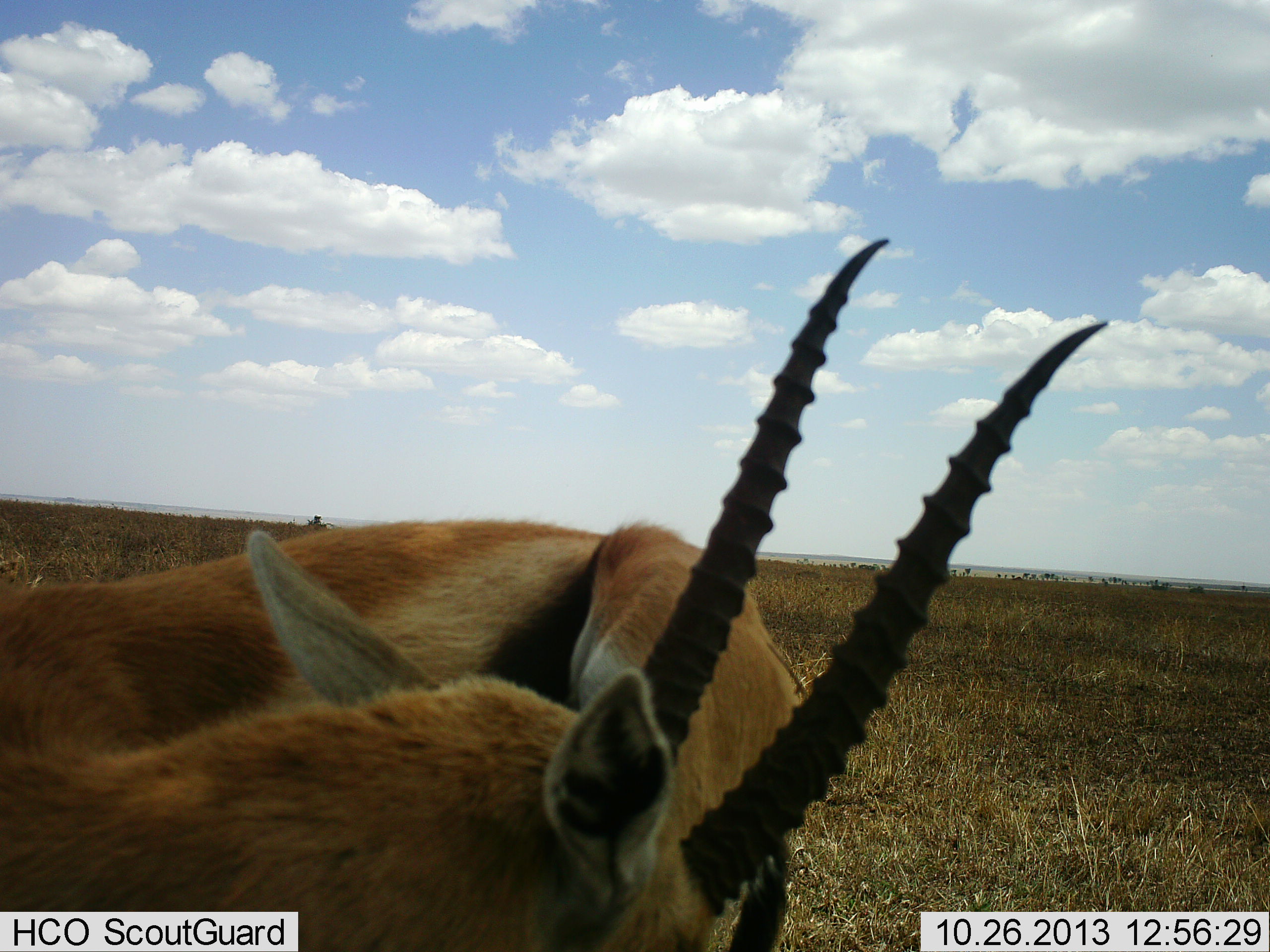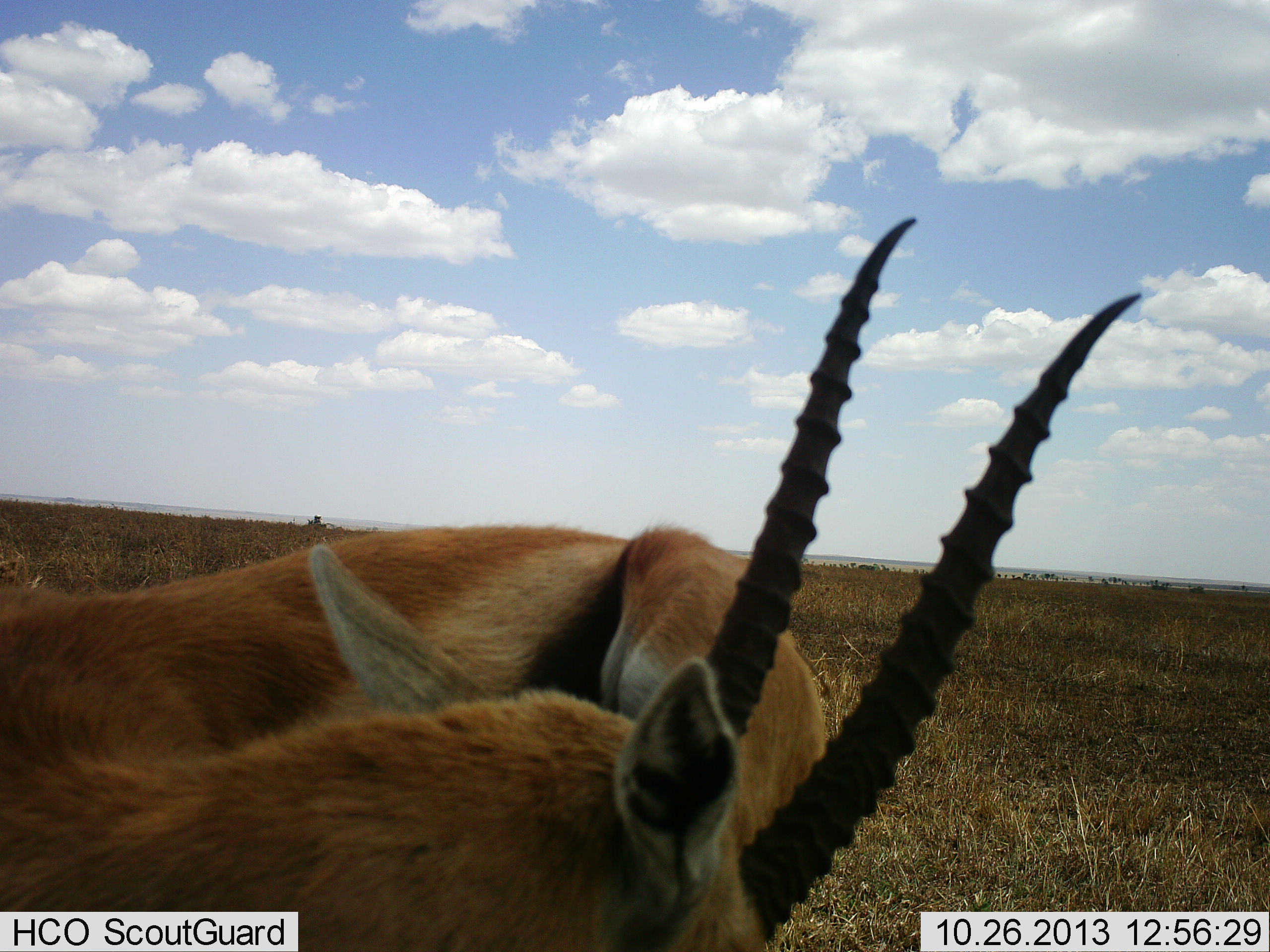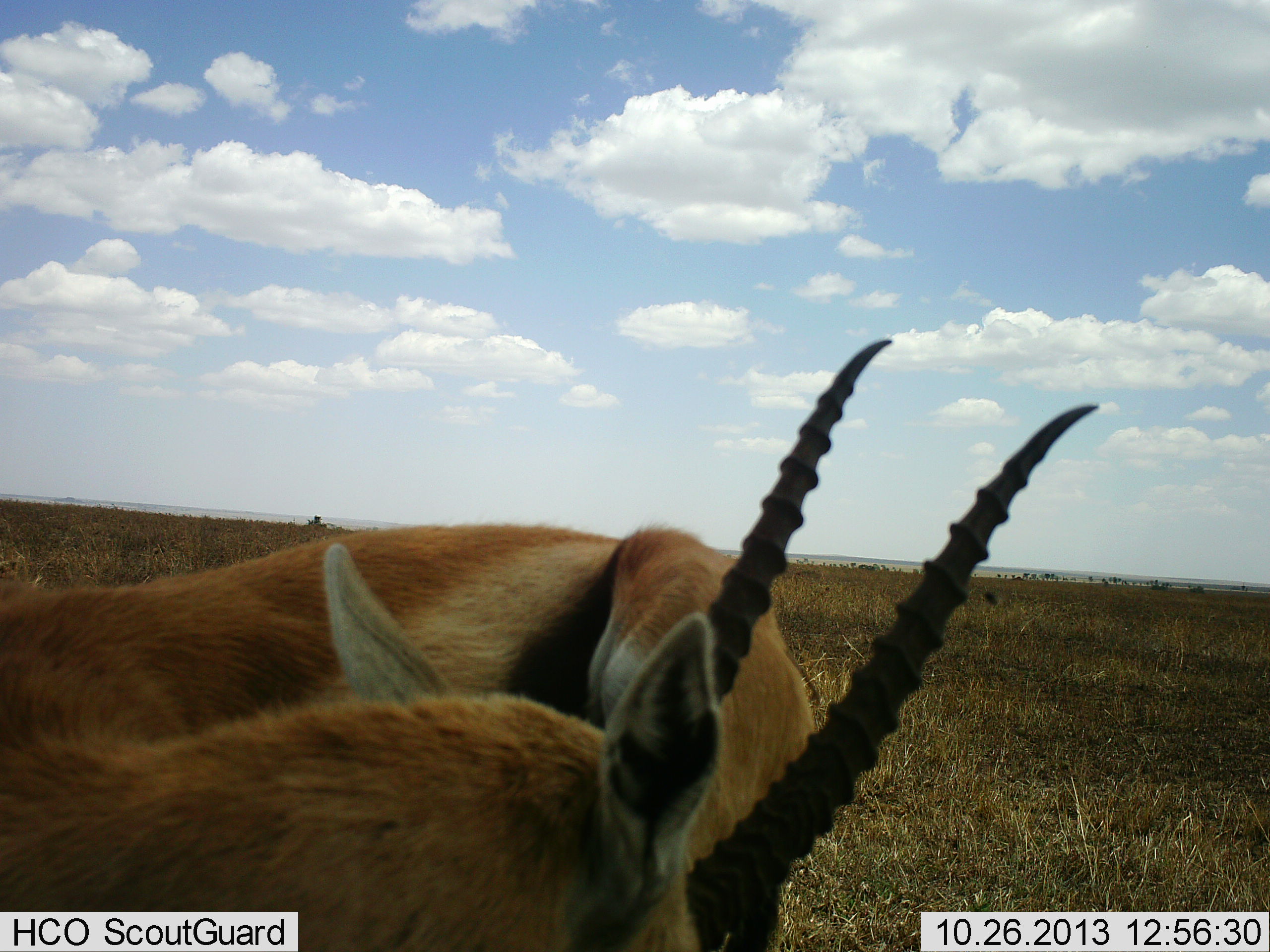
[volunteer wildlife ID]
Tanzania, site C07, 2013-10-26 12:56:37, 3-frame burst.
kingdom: Animalia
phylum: Chordata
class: Mammalia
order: Artiodactyla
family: Bovidae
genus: Eudorcas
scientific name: Eudorcas thomsonii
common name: thomson's gazelle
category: gazellethomsons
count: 2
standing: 70%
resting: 10%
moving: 10%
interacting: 20%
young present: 0%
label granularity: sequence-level